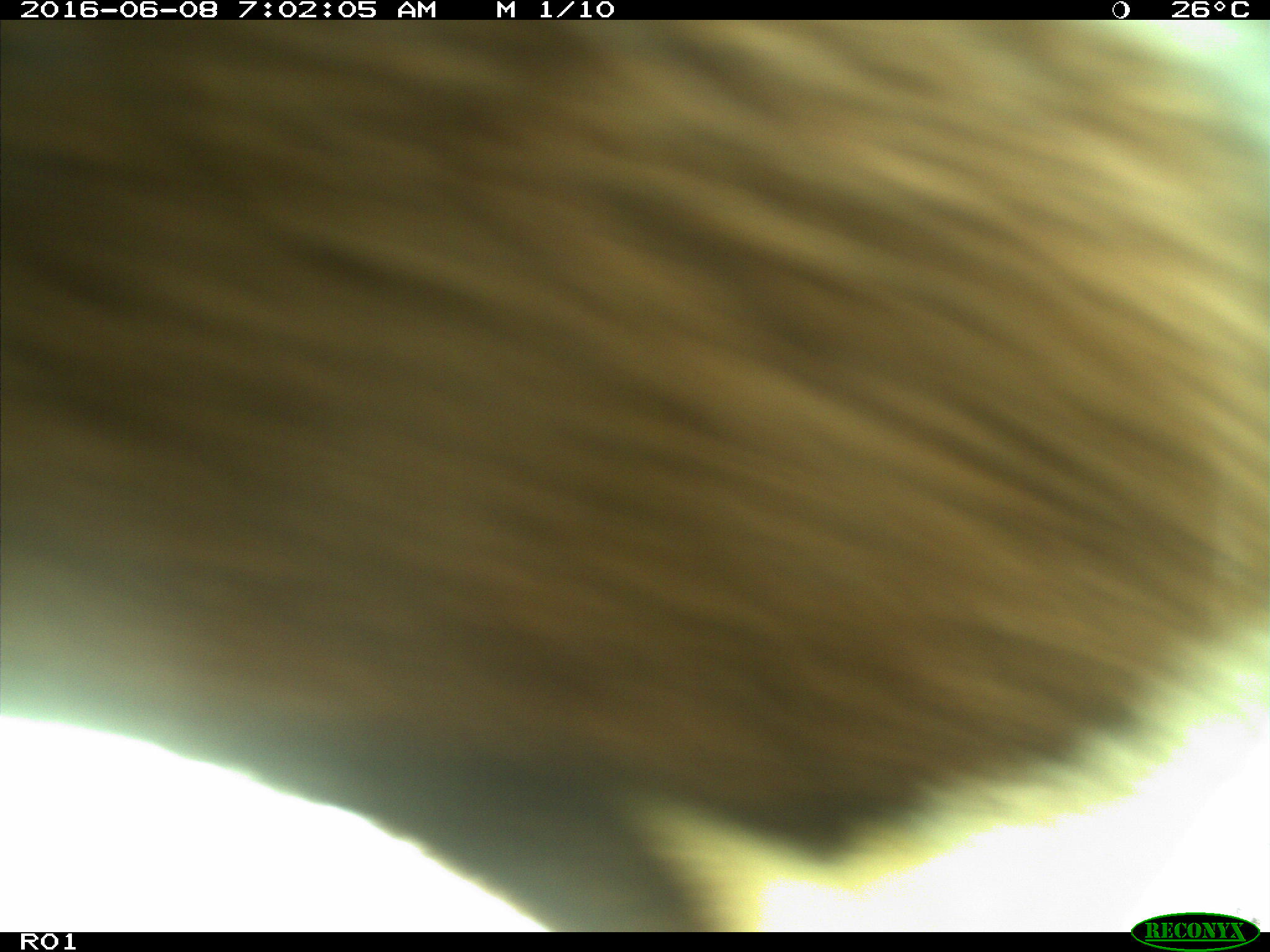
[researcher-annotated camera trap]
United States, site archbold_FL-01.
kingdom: Animalia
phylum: Chordata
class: Mammalia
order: Artiodactyla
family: Bovidae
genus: Bos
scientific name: Bos taurus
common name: domestic cow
Bos taurus (domestic cow).